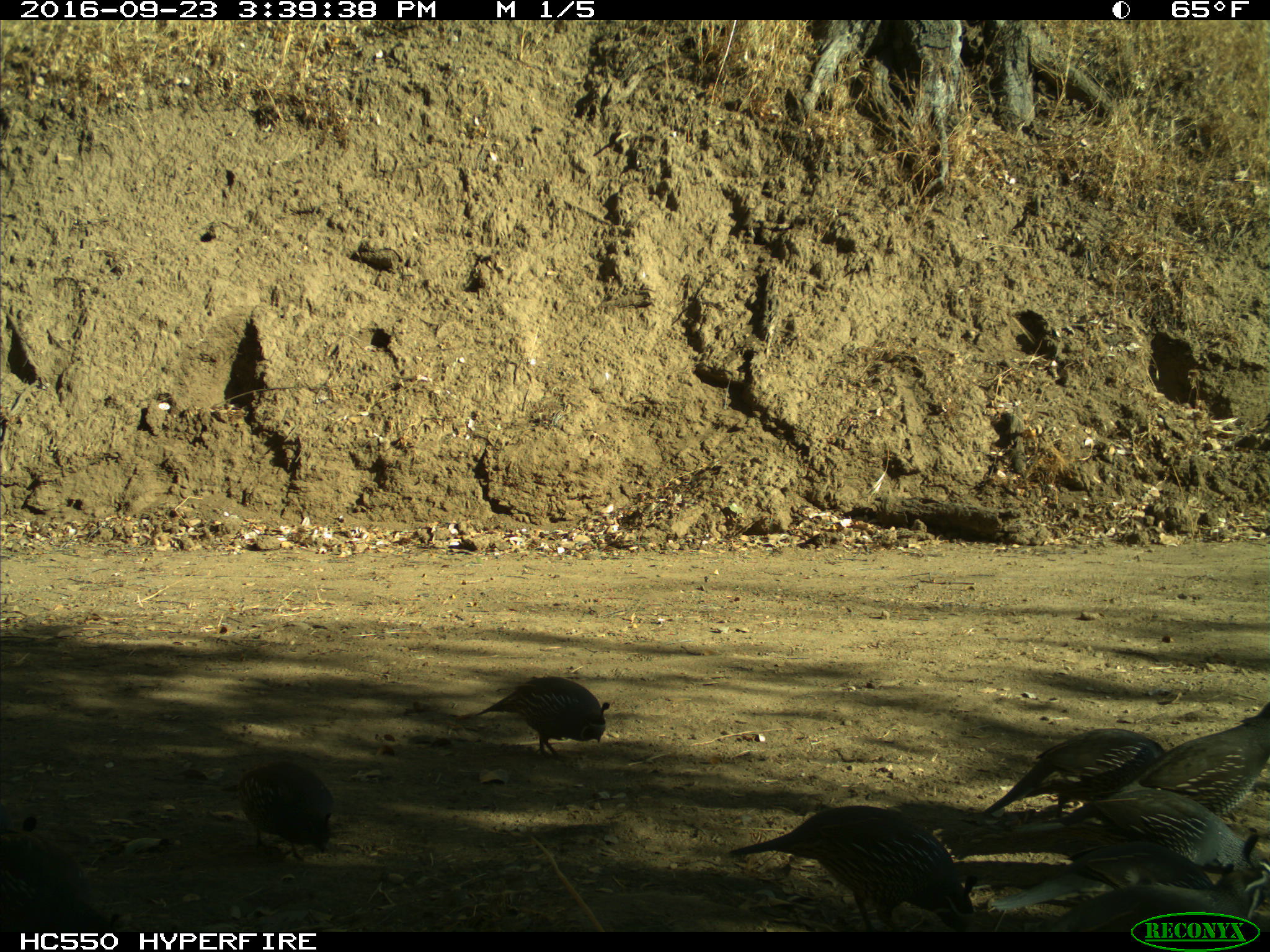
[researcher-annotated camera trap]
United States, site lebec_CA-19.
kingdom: Animalia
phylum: Chordata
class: Aves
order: Galliformes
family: Odontophoridae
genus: Callipepla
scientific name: Callipepla californica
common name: california quail